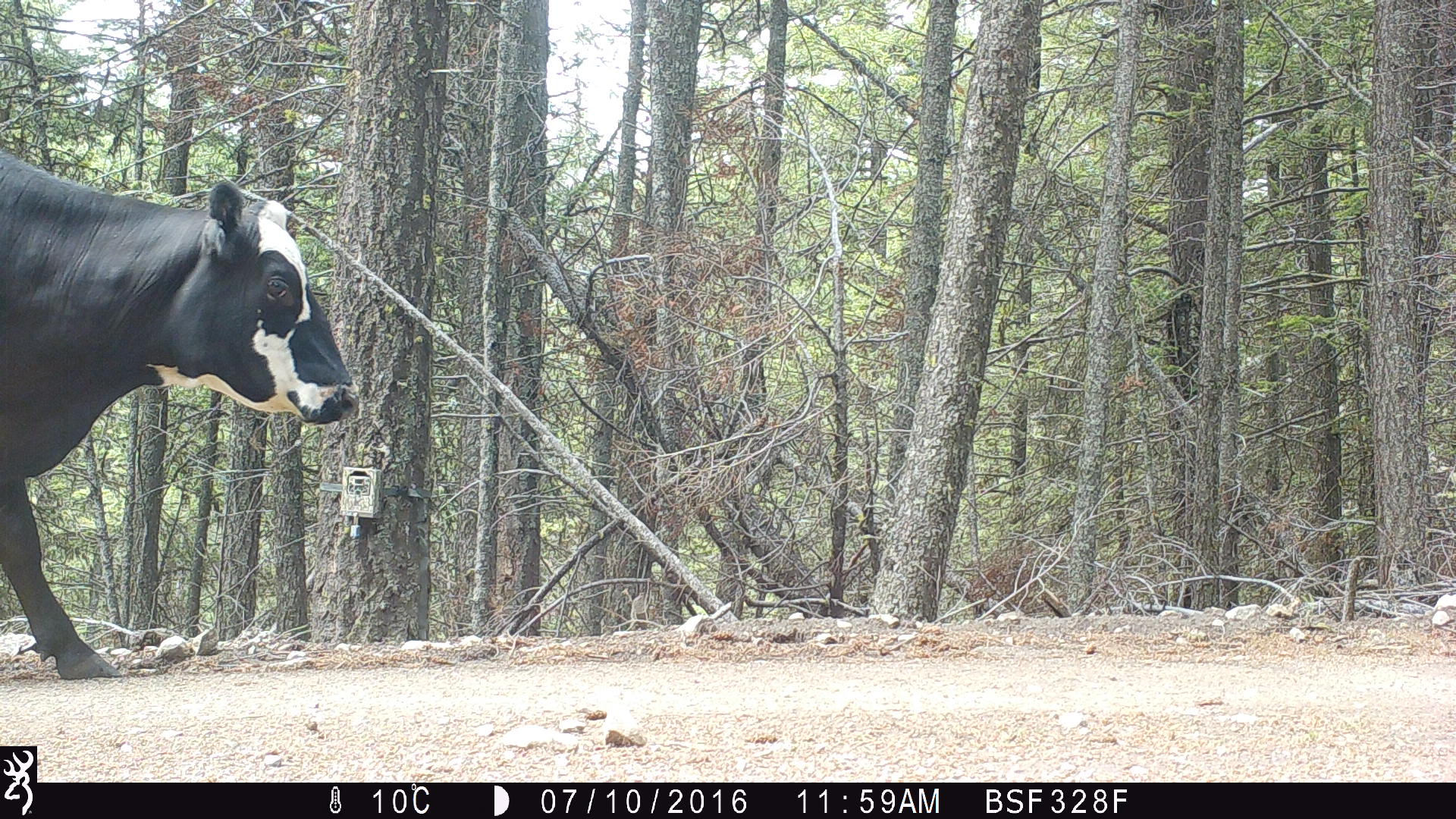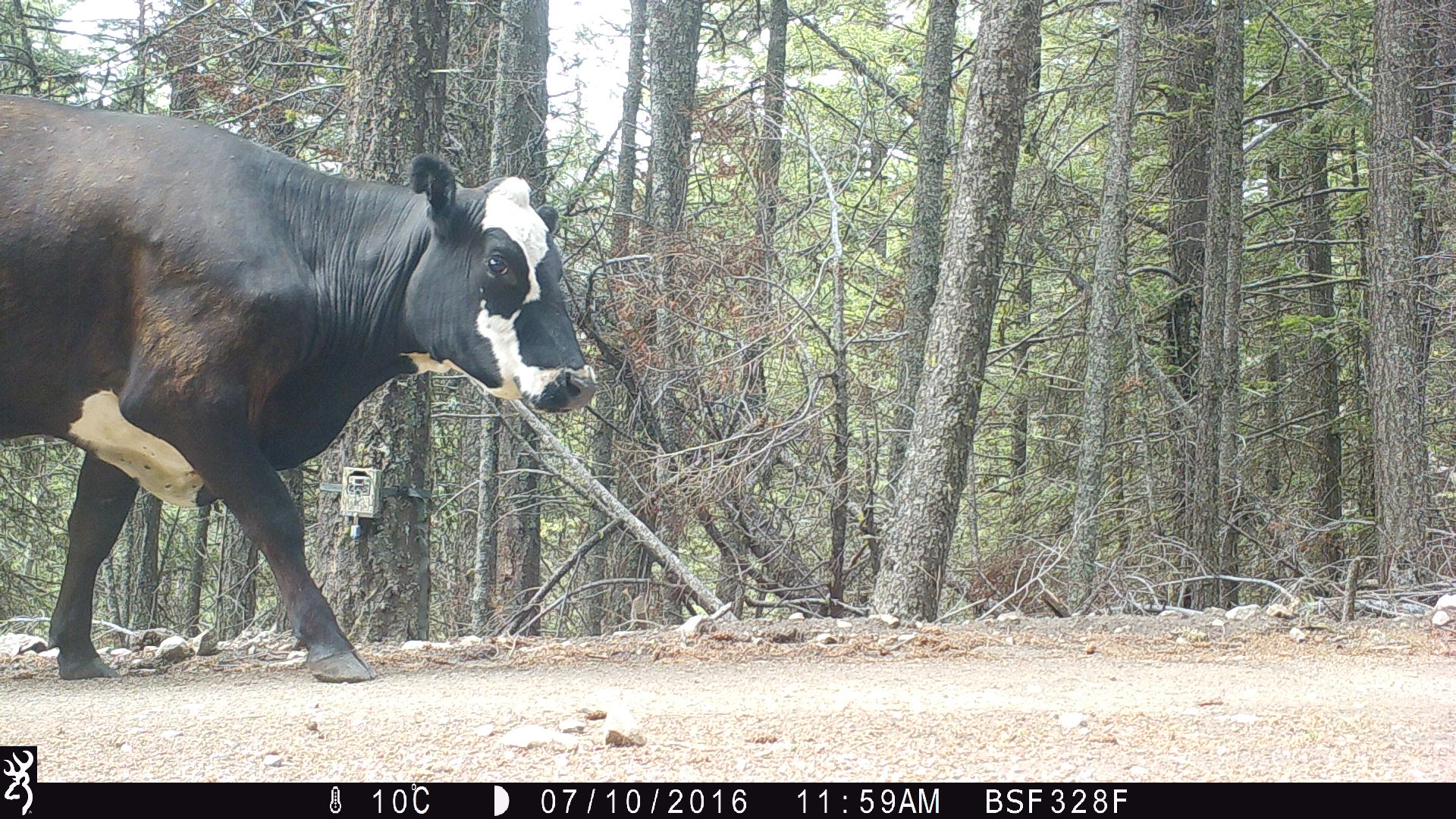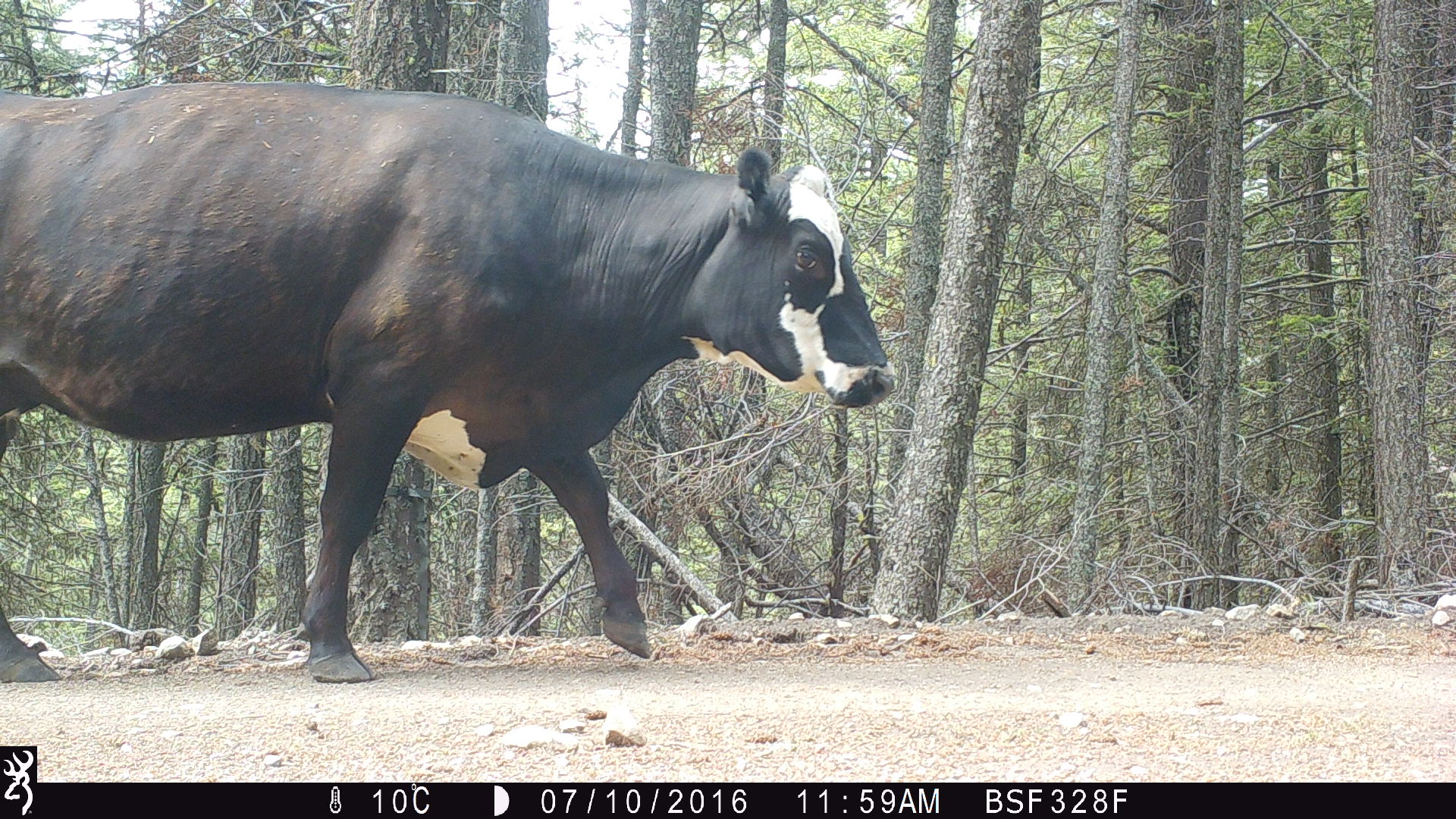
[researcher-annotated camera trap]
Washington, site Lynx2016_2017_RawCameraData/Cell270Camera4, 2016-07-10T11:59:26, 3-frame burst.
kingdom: Animalia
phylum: Chordata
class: Mammalia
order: Artiodactyla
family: Bovidae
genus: Bos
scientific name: Bos taurus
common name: domestic cattle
Domestic cattle (Bos taurus). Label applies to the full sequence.